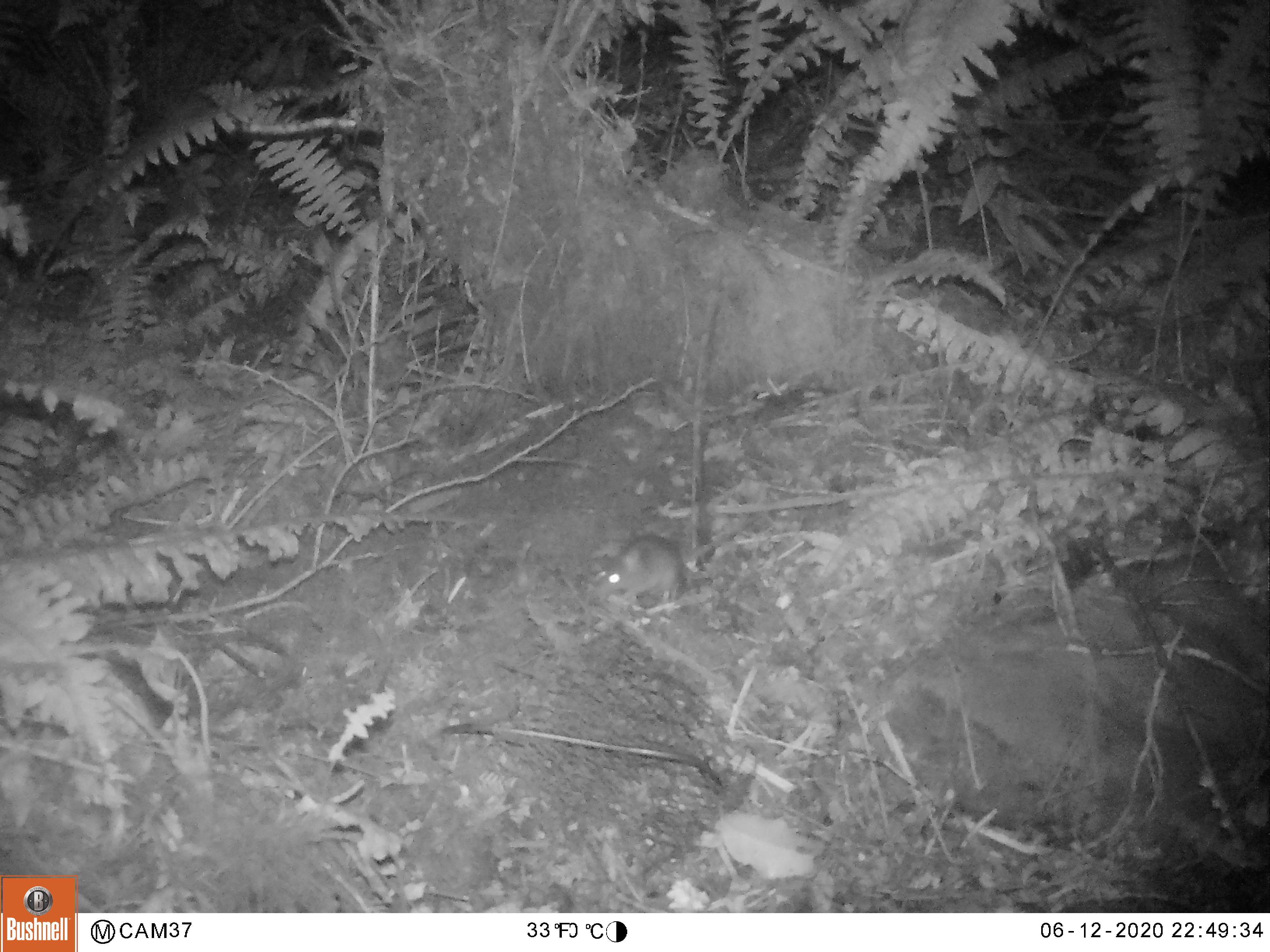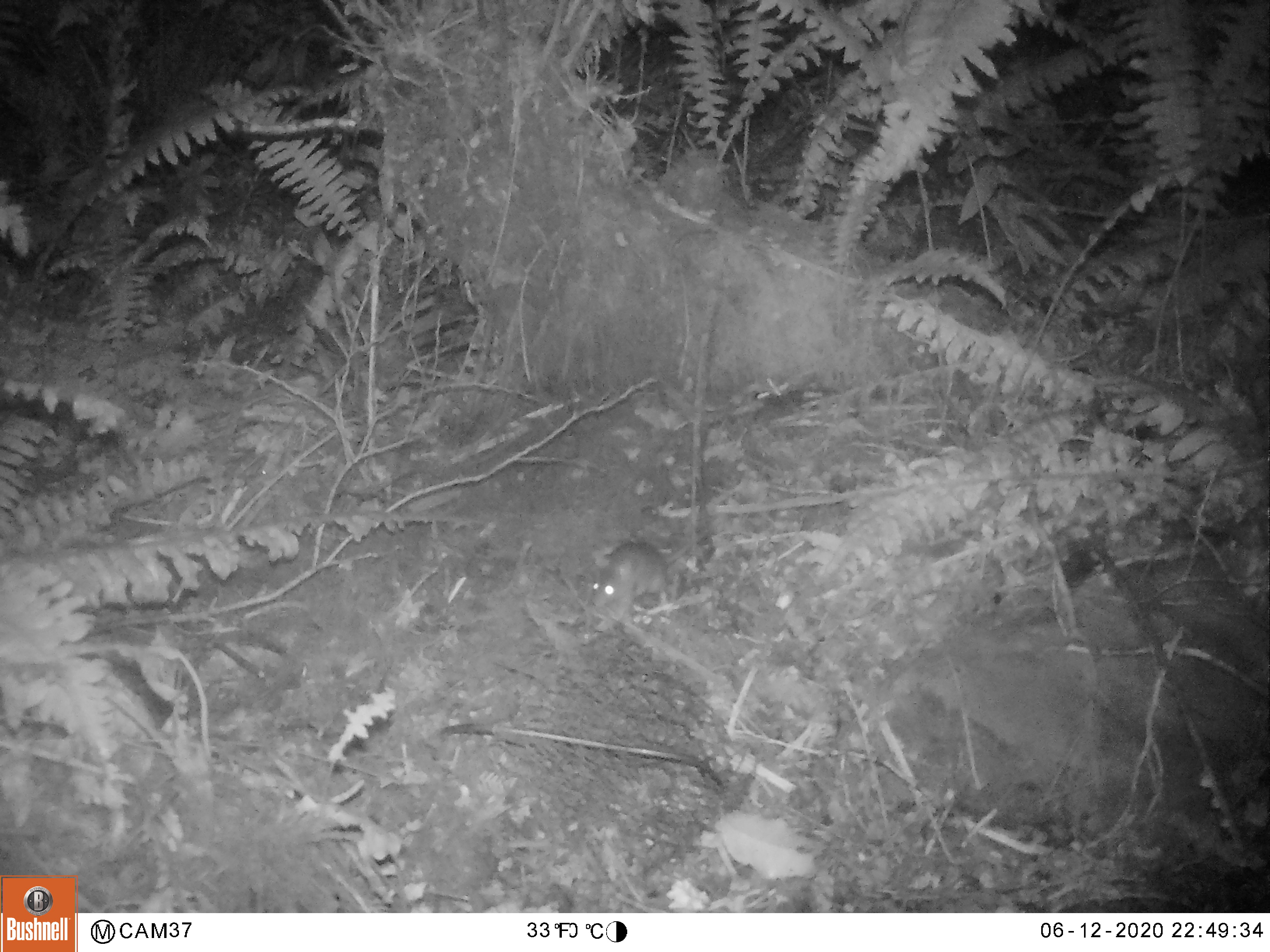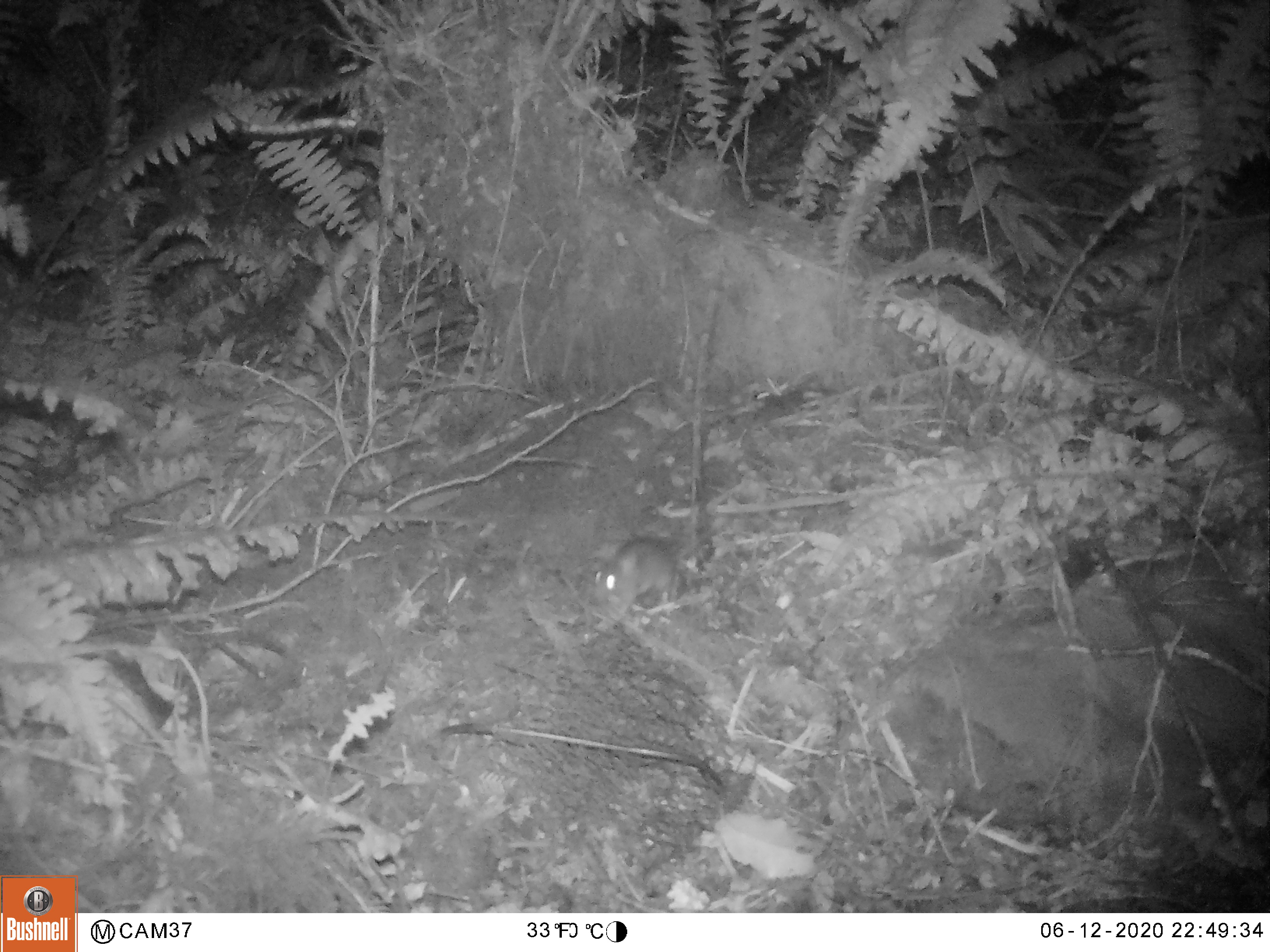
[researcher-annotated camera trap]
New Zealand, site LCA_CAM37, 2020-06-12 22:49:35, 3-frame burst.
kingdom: Animalia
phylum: Chordata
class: Mammalia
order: Rodentia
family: Muridae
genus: Mus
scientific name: Mus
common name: mouse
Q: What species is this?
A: Mouse (Mus).